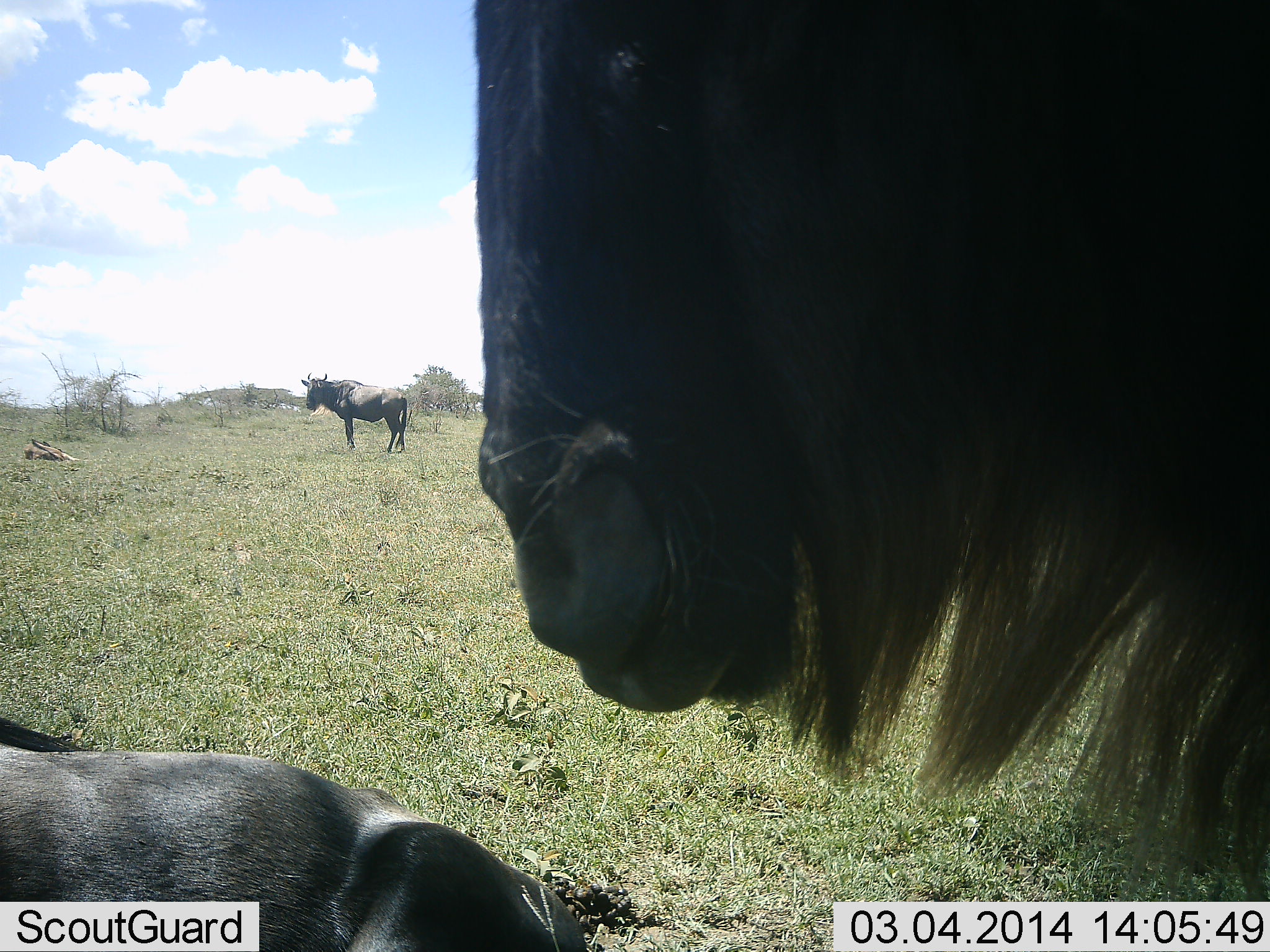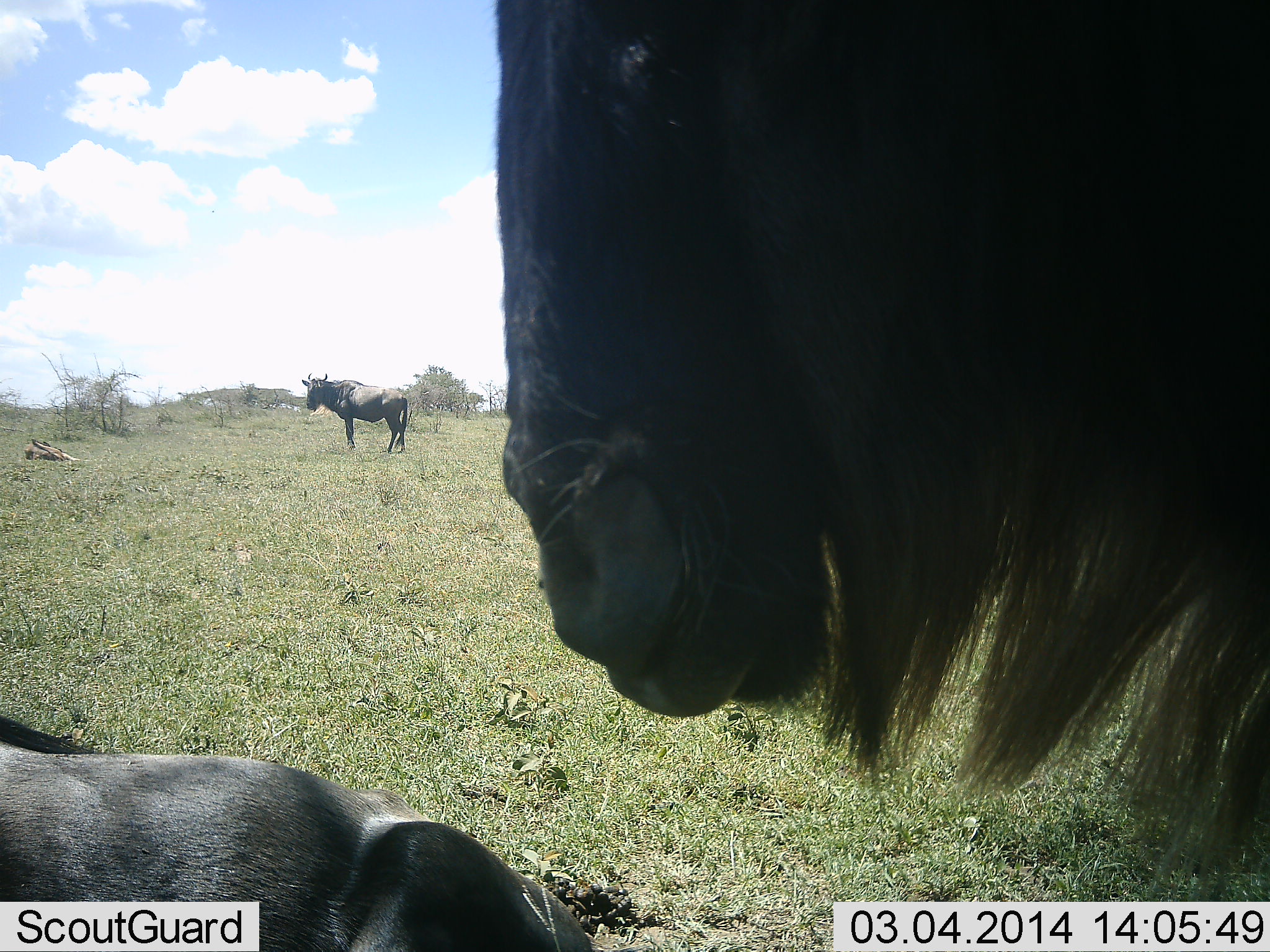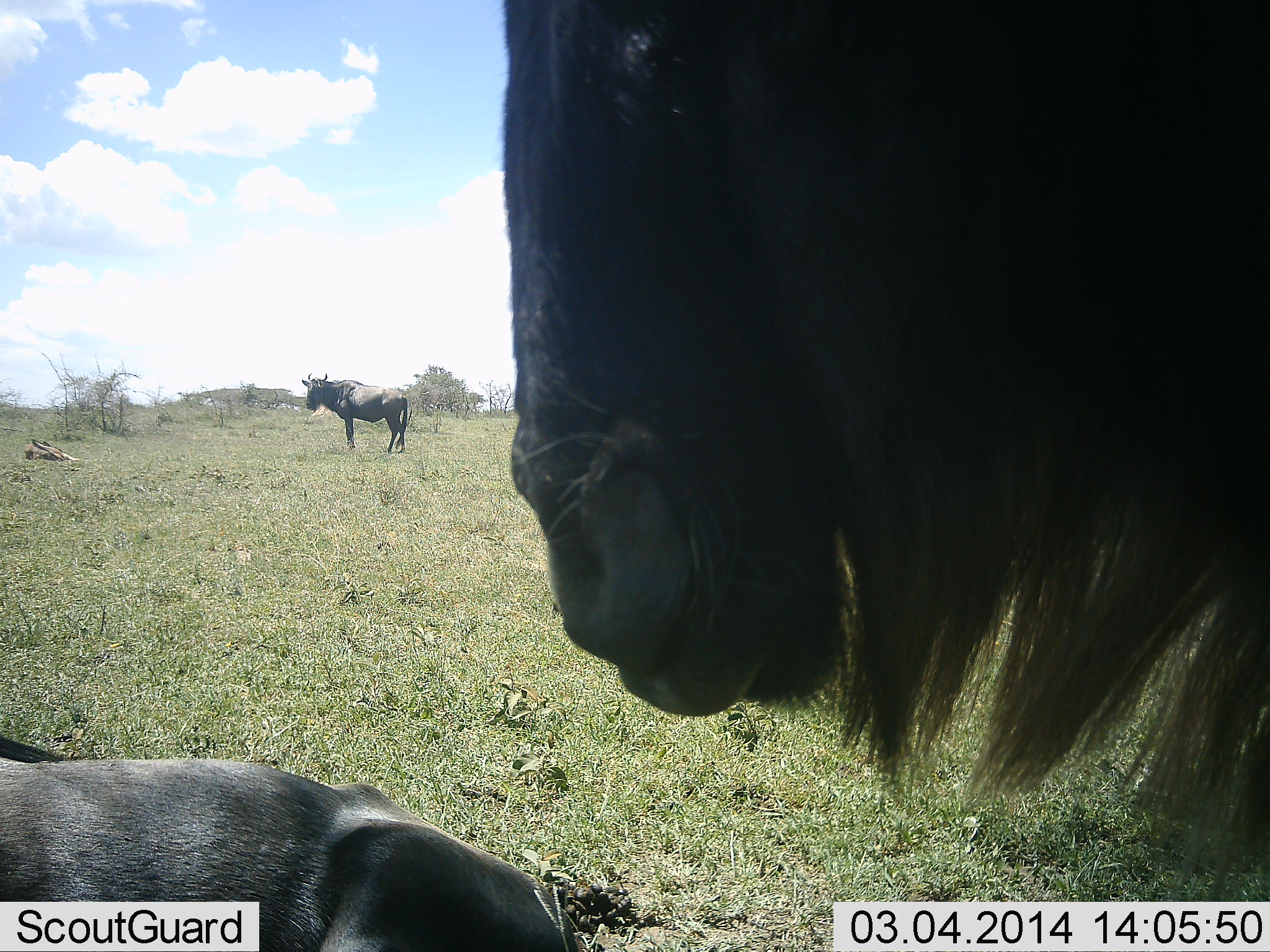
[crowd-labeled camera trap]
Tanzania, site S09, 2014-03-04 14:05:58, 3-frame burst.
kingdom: Animalia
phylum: Chordata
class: Mammalia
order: Artiodactyla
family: Bovidae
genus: Connochaetes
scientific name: Connochaetes taurinus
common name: blue wildebeest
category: wildebeest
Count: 3.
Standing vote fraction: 80%.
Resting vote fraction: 60%.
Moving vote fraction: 10%.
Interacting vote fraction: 20%.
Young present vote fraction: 10%.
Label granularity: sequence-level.